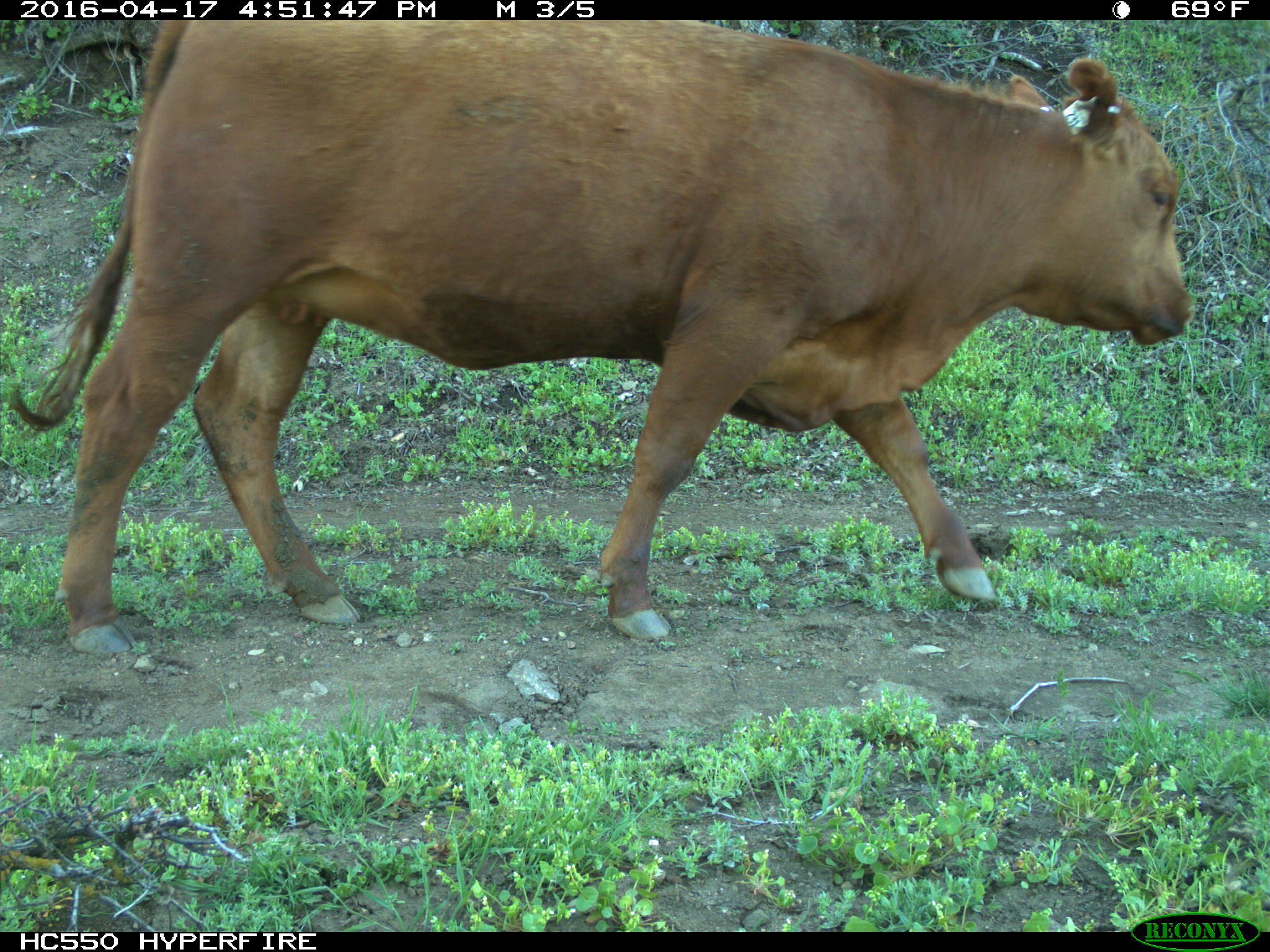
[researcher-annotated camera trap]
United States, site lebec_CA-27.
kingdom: Animalia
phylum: Chordata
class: Mammalia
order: Artiodactyla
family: Bovidae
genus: Bos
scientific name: Bos taurus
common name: domestic cow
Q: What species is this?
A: Bos taurus (domestic cow).